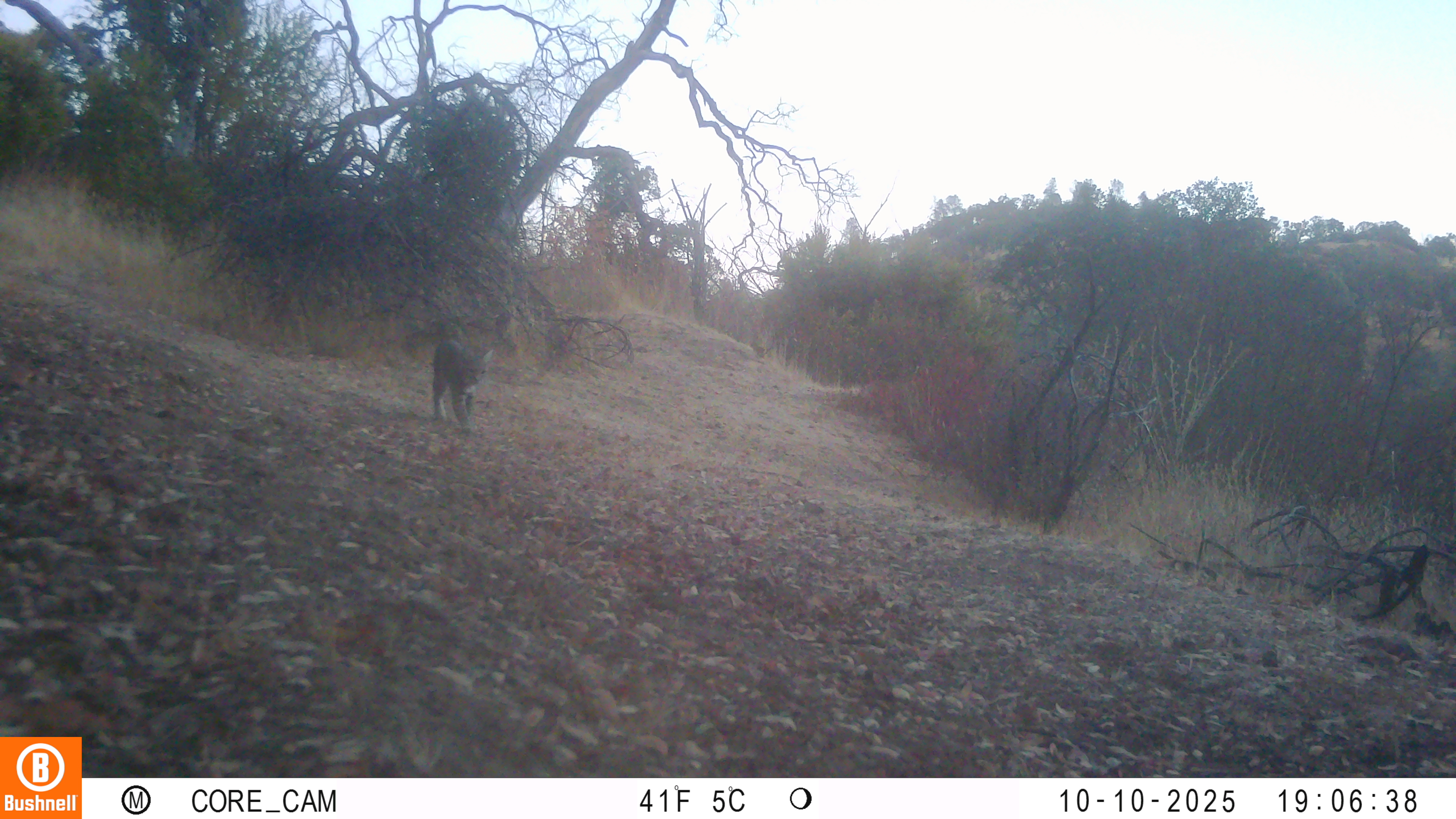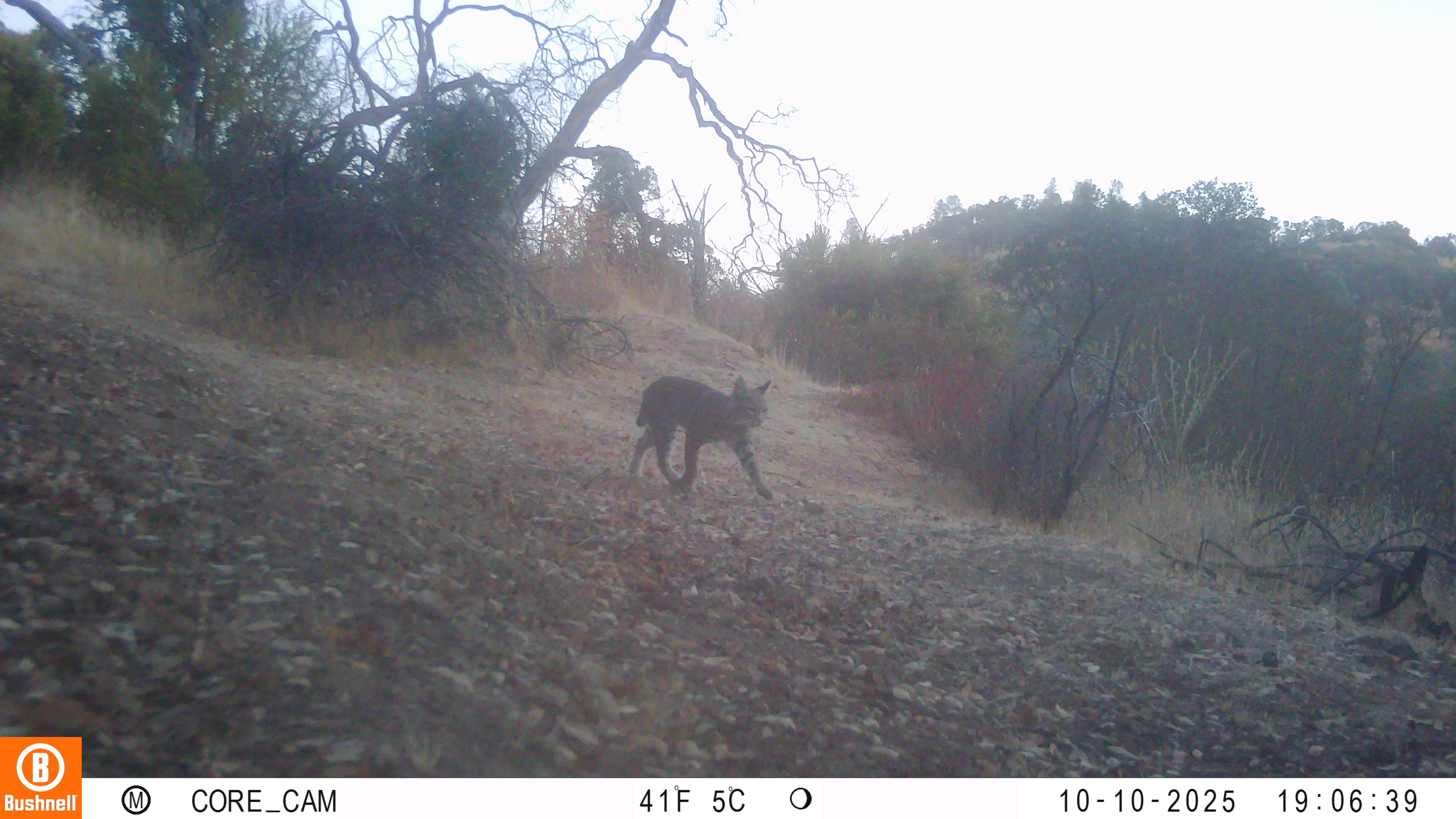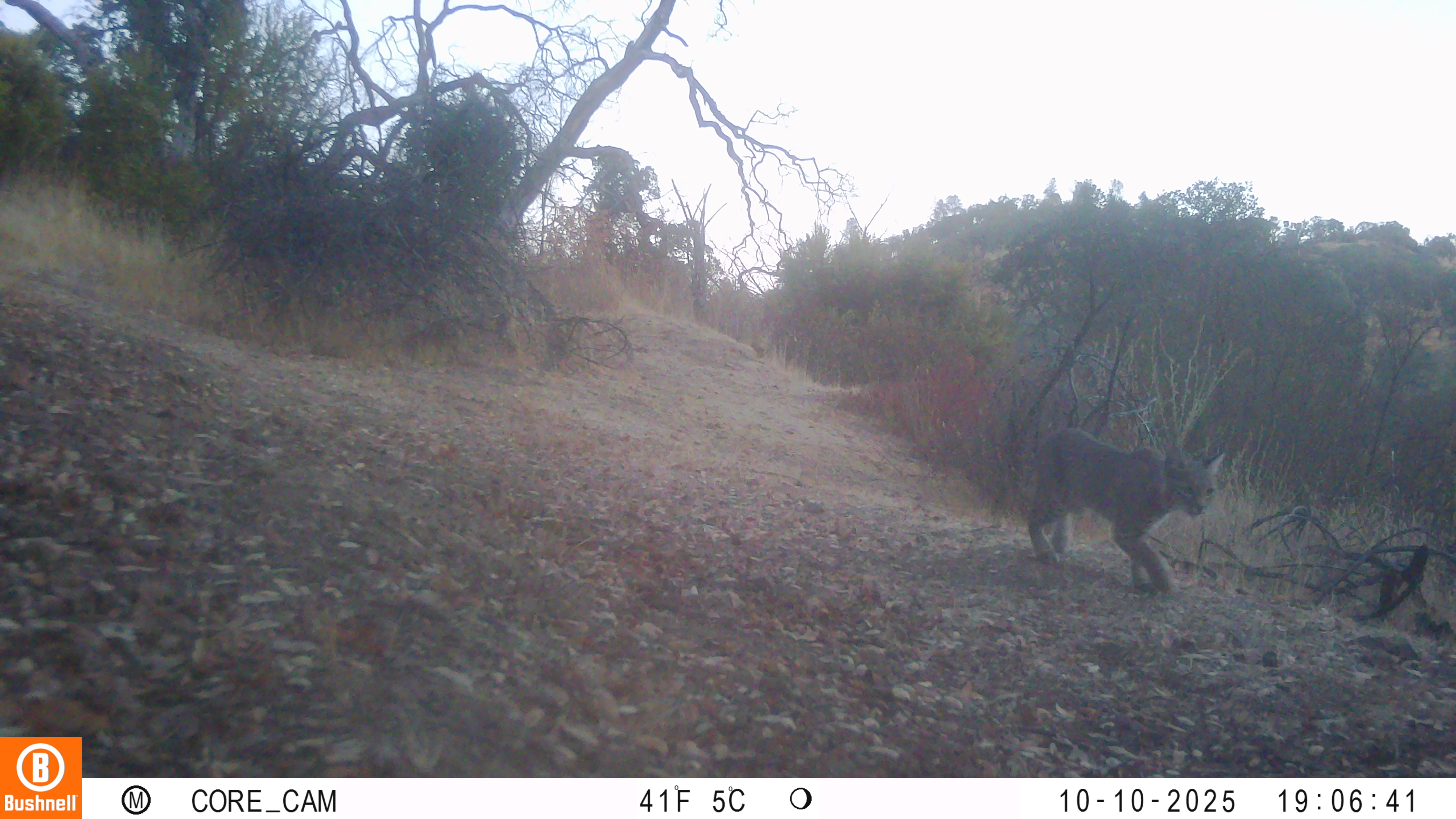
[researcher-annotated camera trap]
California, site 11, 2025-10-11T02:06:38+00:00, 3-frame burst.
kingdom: Animalia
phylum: Chordata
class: Mammalia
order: Carnivora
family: Felidae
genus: Lynx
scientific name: Lynx rufus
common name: bobcat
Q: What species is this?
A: Bobcat (Lynx rufus).